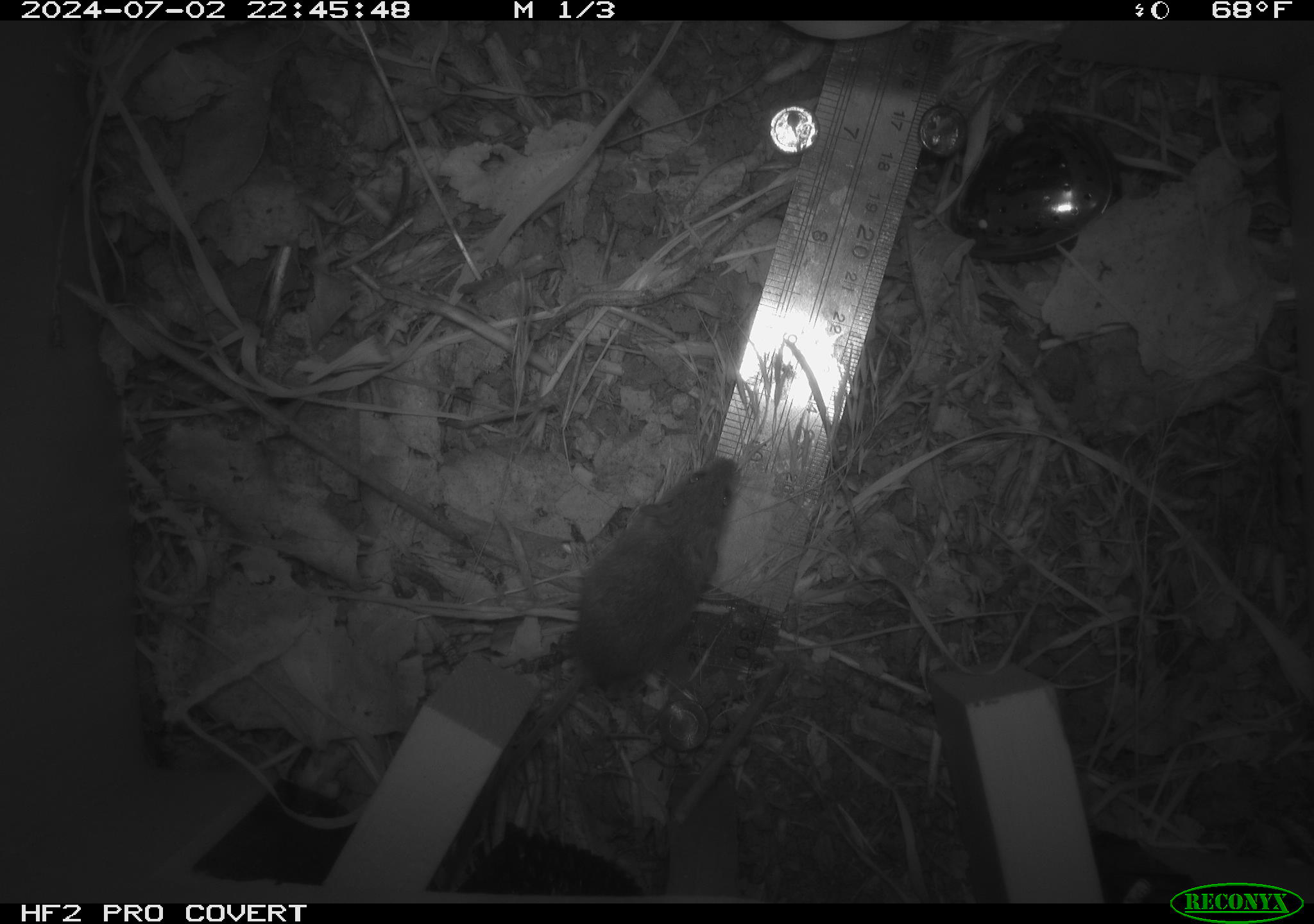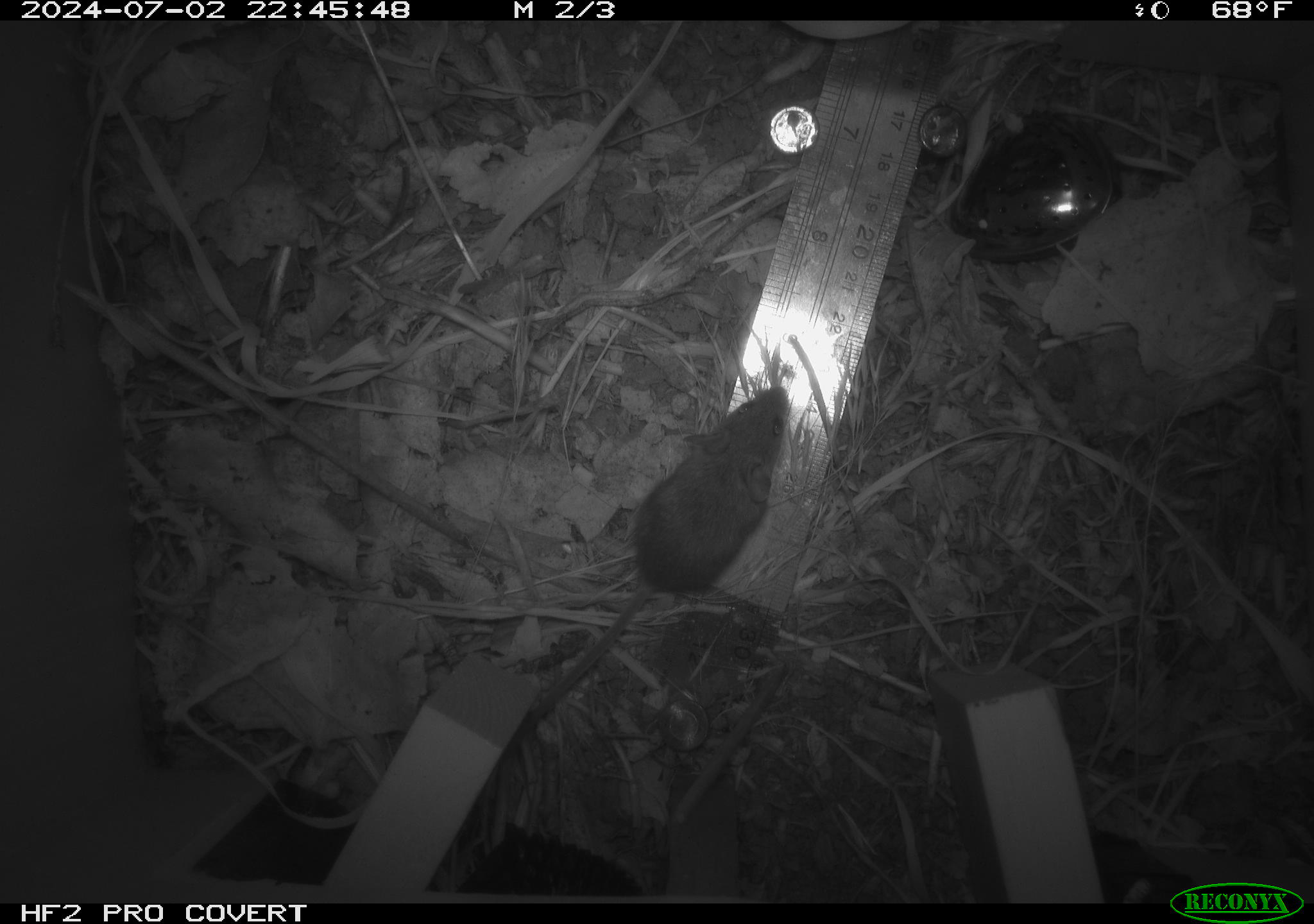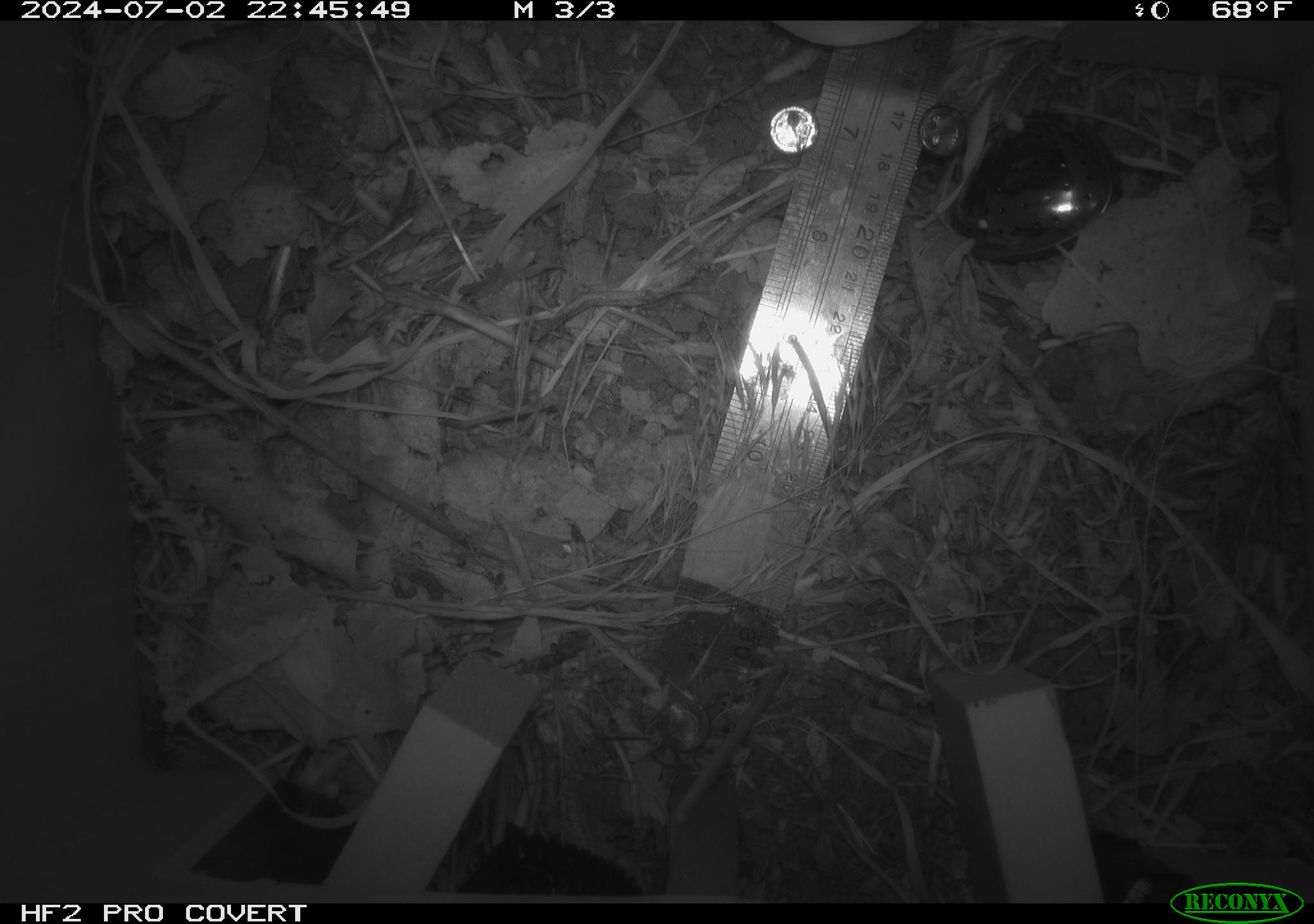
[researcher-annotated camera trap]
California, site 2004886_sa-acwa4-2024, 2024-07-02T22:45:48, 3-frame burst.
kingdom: Animalia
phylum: Chordata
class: Mammalia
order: Rodentia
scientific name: Rodentia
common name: mouse species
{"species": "mouse species (Rodentia)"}